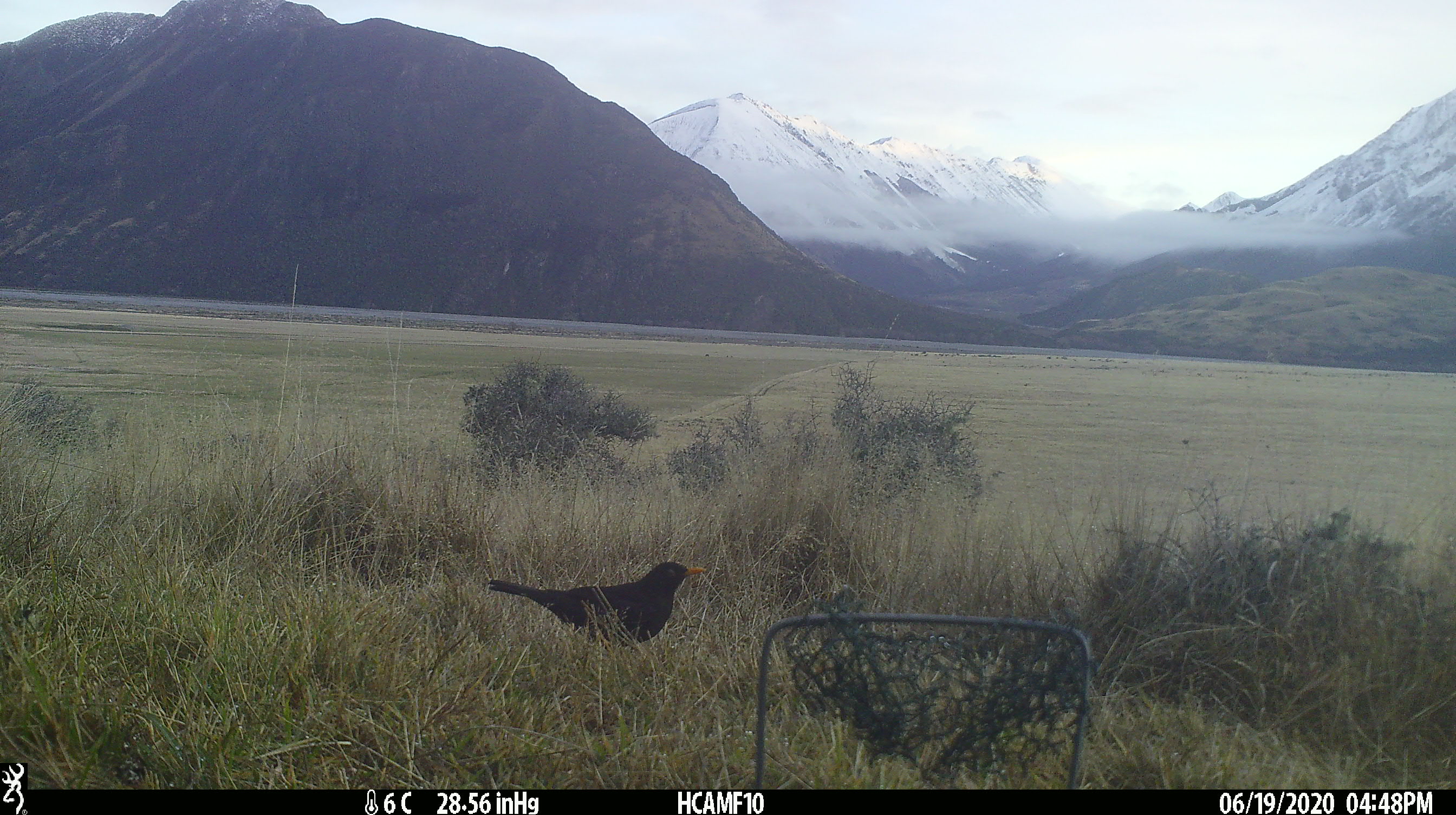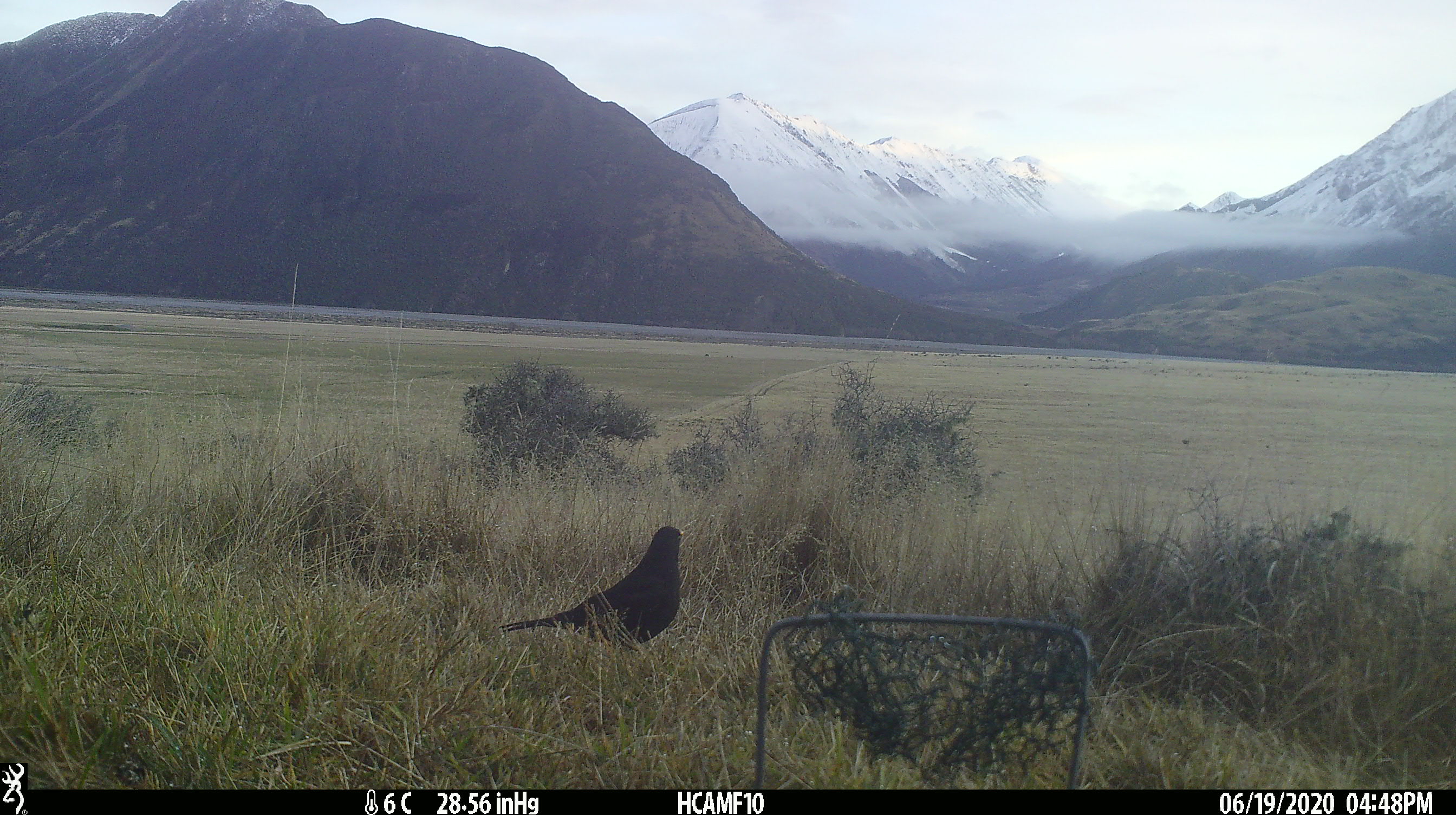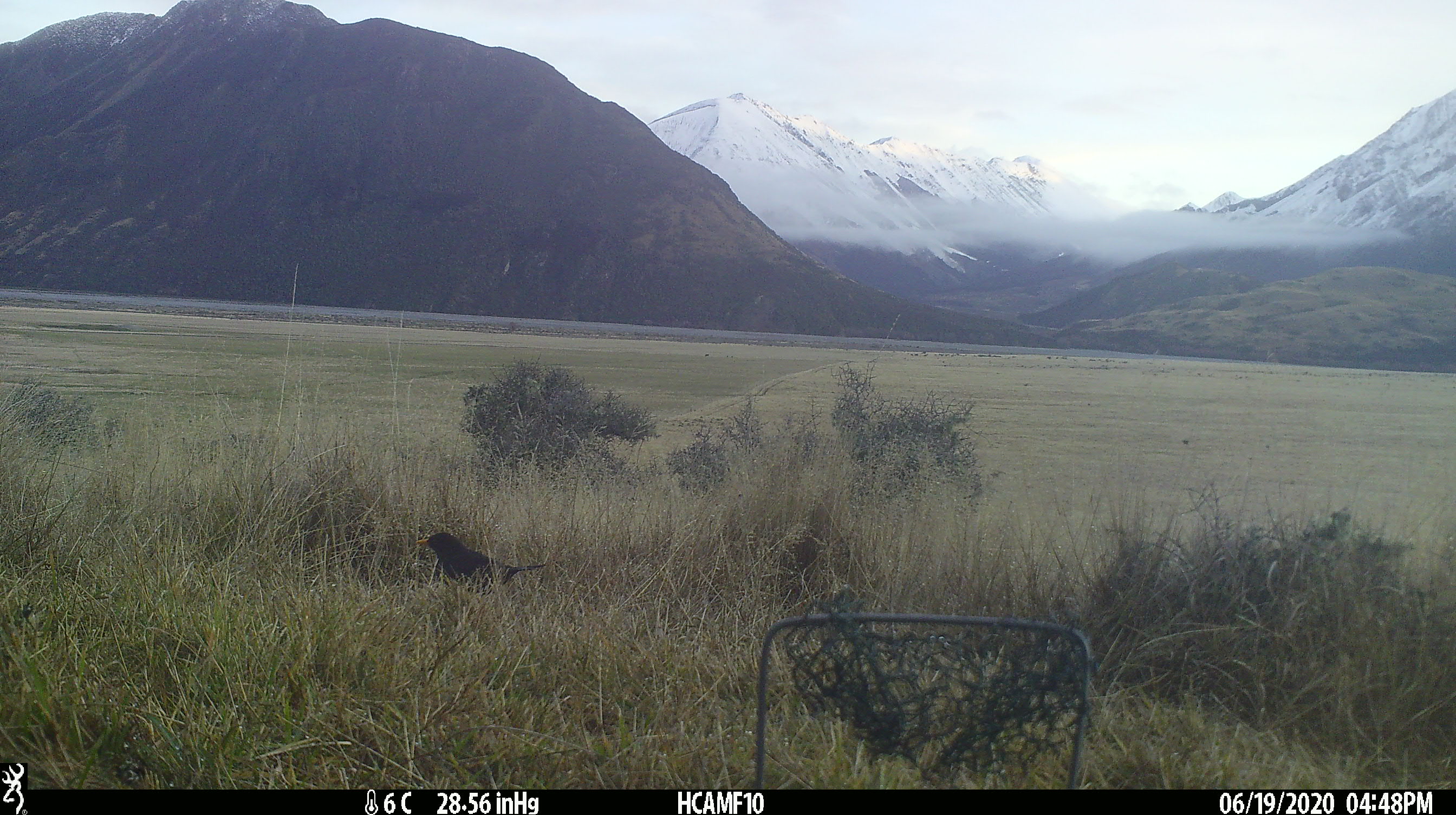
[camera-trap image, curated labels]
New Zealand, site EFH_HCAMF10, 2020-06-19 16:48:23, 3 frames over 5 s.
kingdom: Animalia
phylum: Chordata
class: Aves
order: Passeriformes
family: Turdidae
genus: Turdus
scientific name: Turdus merula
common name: eurasian blackbird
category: blackbird